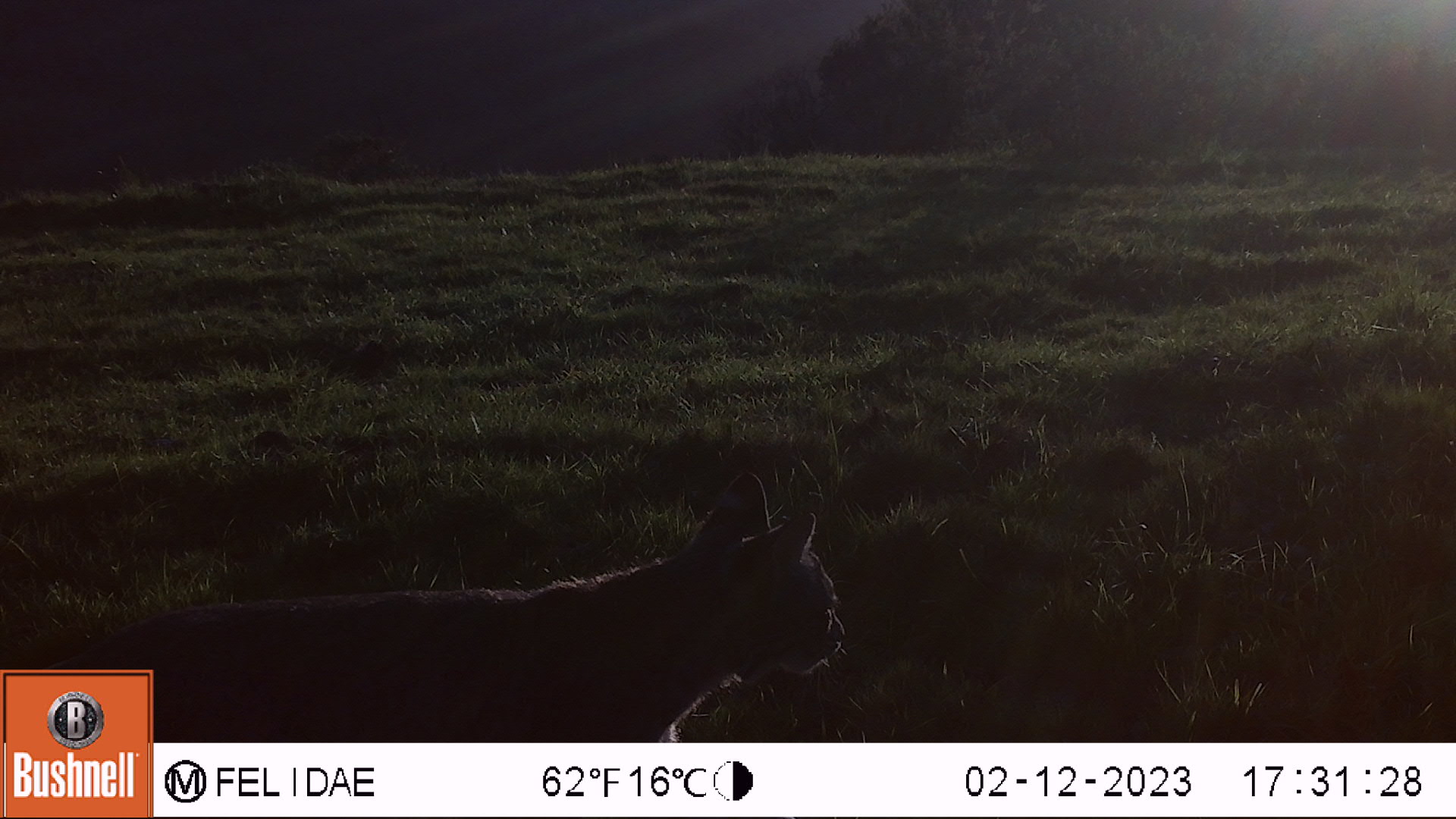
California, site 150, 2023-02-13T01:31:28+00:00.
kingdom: Animalia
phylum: Chordata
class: Mammalia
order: Carnivora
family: Felidae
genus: Lynx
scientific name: Lynx rufus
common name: bobcat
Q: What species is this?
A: Bobcat (Lynx rufus).